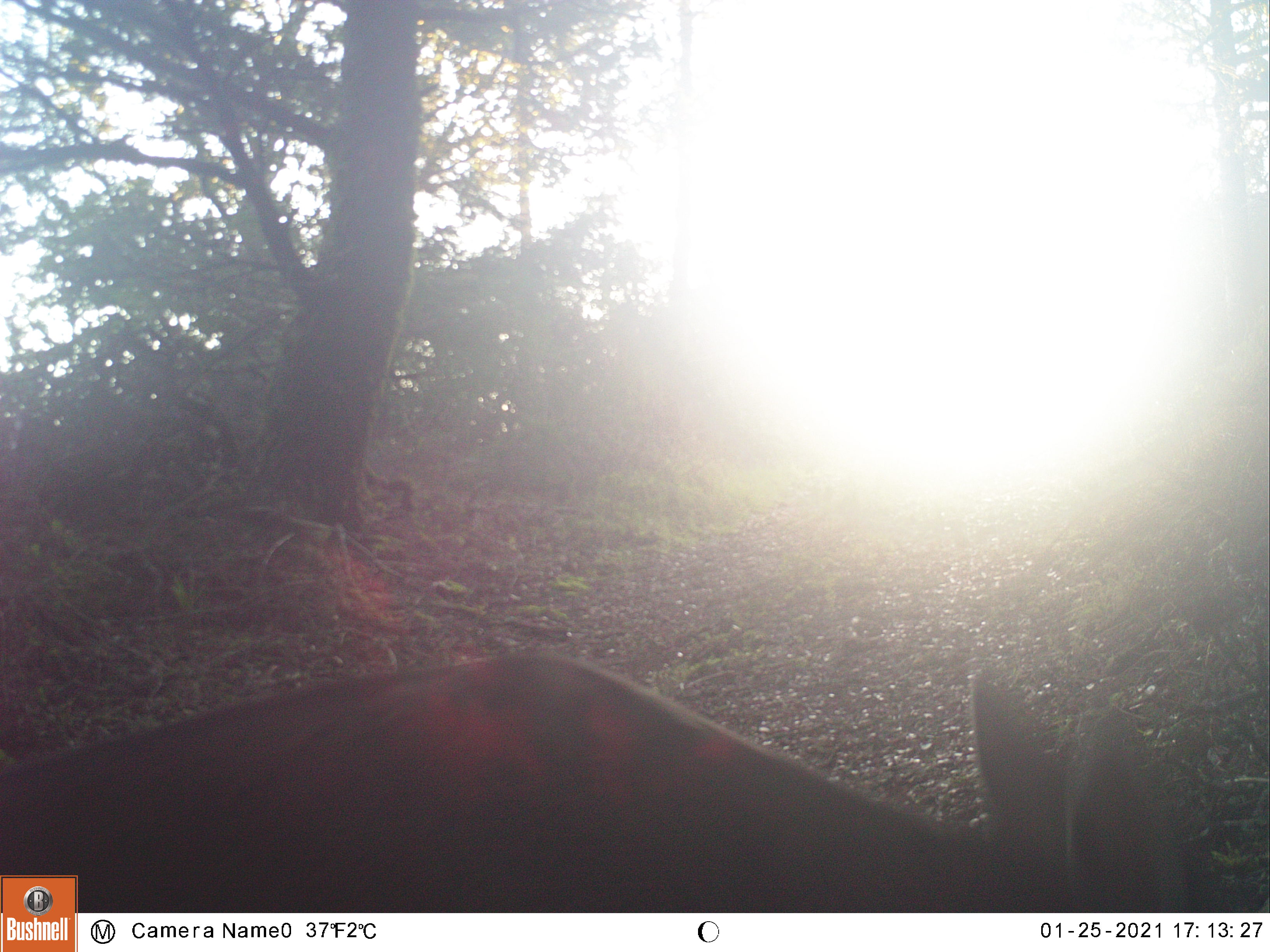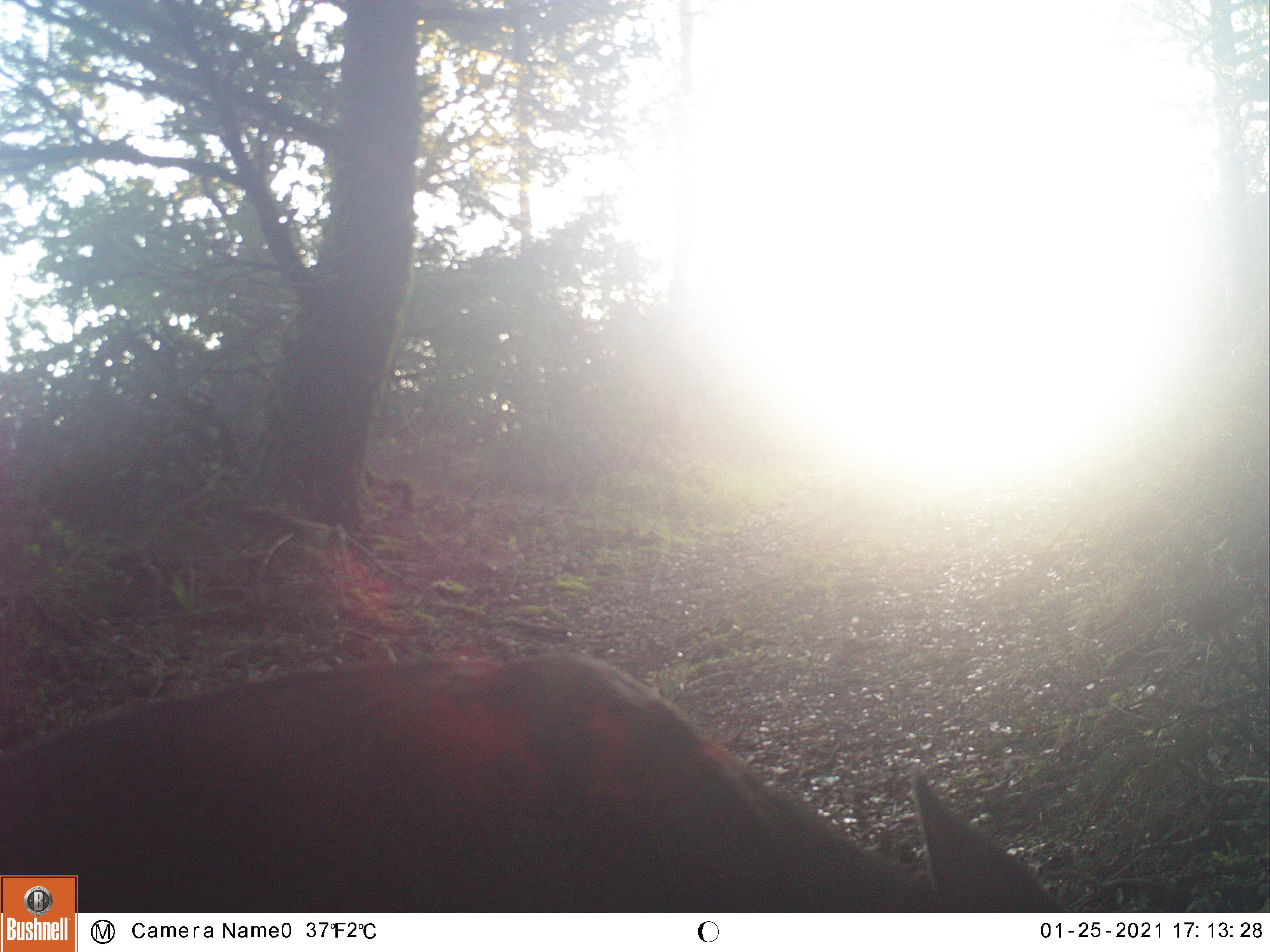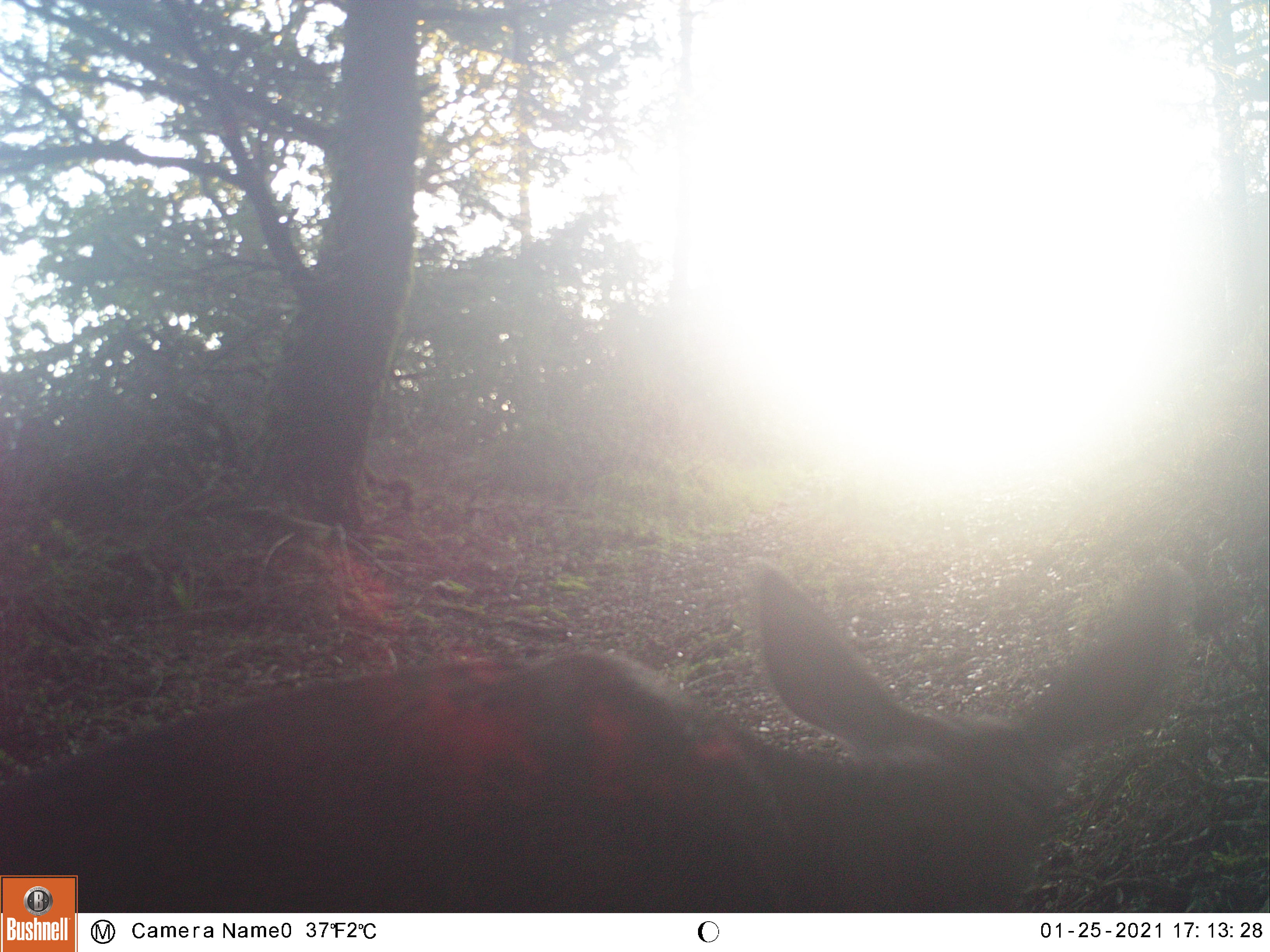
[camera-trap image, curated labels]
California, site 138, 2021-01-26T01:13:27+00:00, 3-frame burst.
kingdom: Animalia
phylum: Chordata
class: Mammalia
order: Artiodactyla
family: Cervidae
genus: Odocoileus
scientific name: Odocoileus hemionus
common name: mule deer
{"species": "mule deer (Odocoileus hemionus)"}